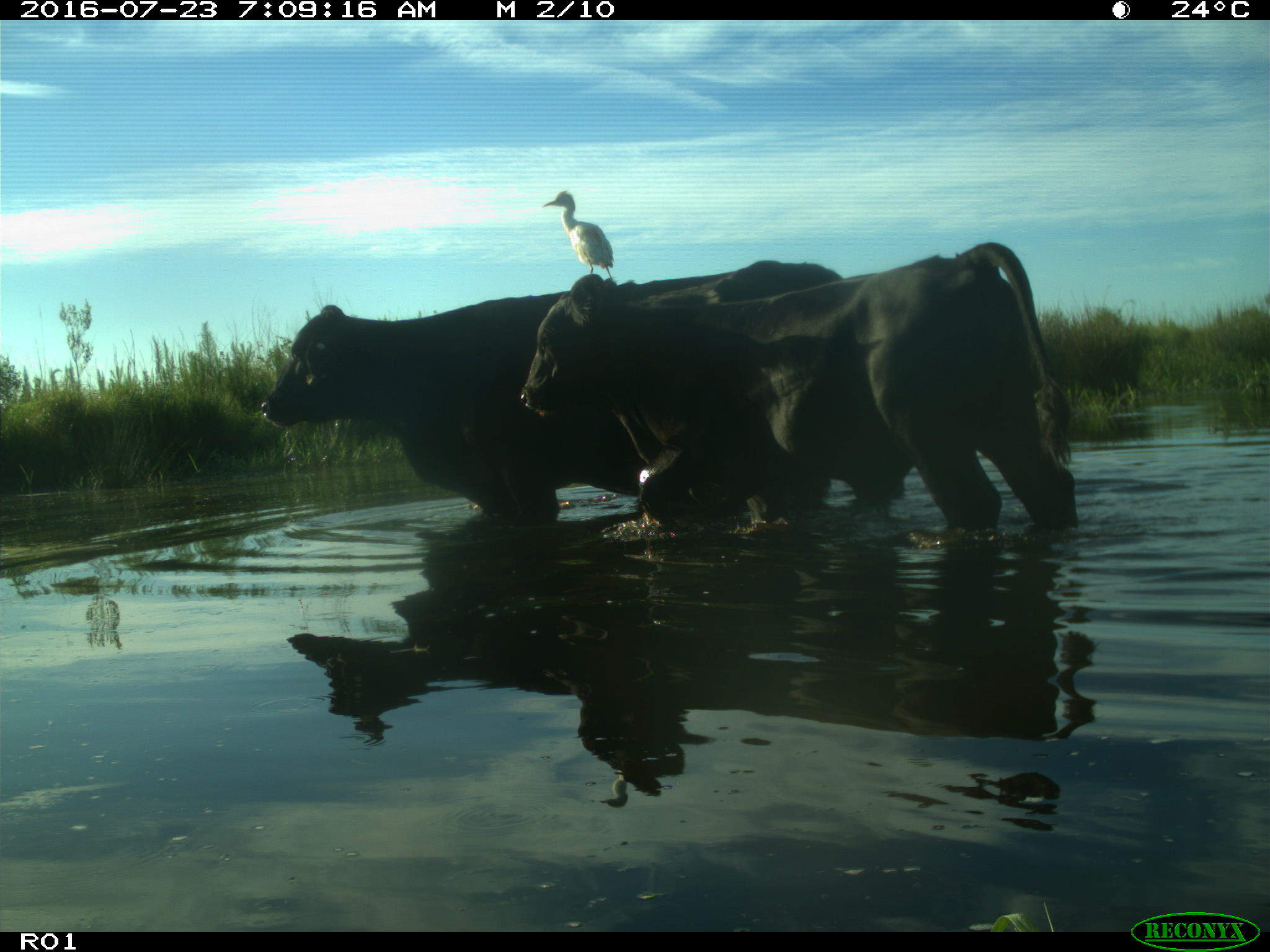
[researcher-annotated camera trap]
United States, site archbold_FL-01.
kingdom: Animalia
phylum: Chordata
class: Mammalia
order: Artiodactyla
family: Bovidae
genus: Bos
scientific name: Bos taurus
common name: domestic cow